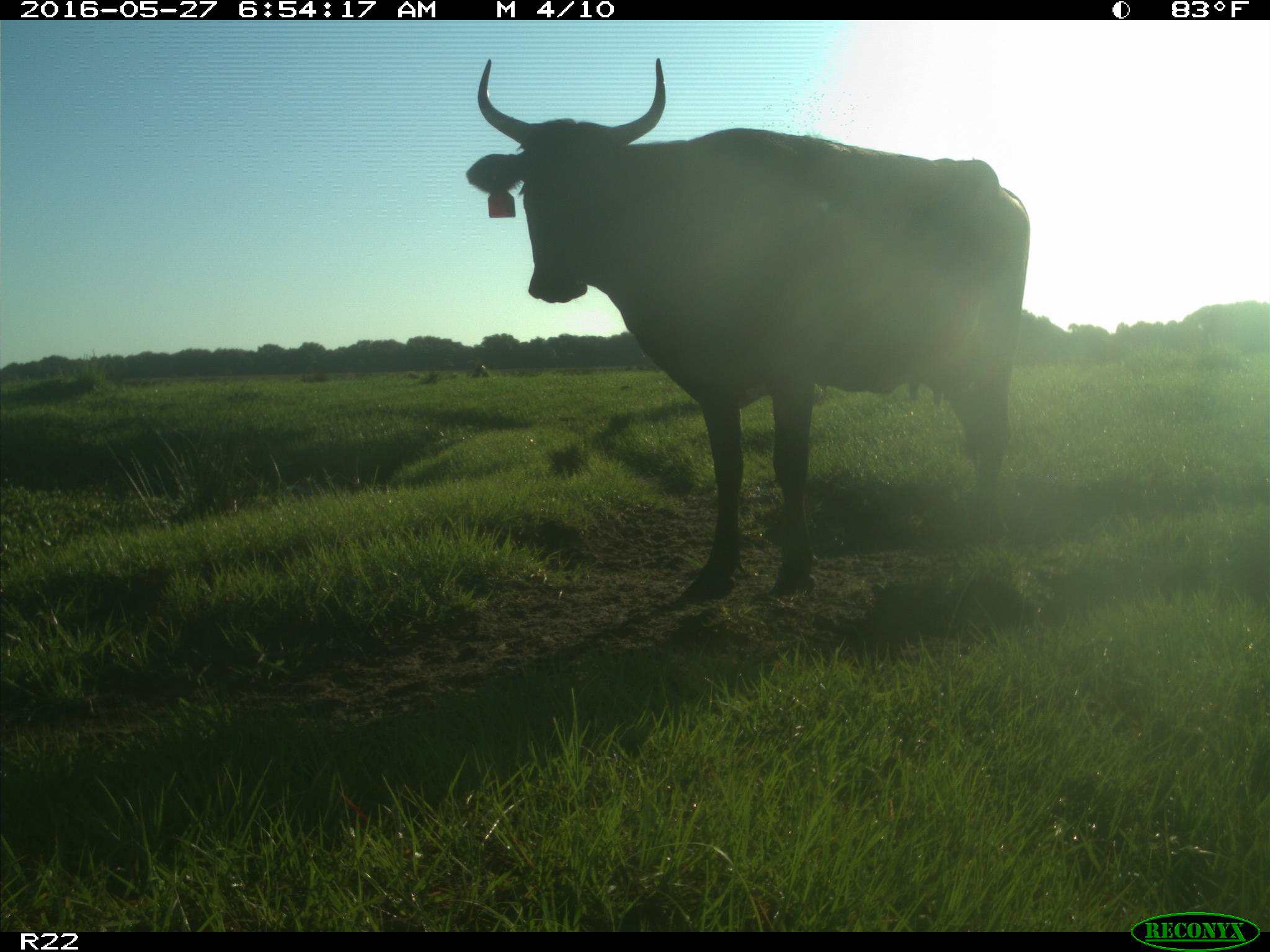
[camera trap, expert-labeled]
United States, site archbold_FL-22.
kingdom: Animalia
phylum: Chordata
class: Mammalia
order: Artiodactyla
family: Bovidae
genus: Bos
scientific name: Bos taurus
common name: domestic cow